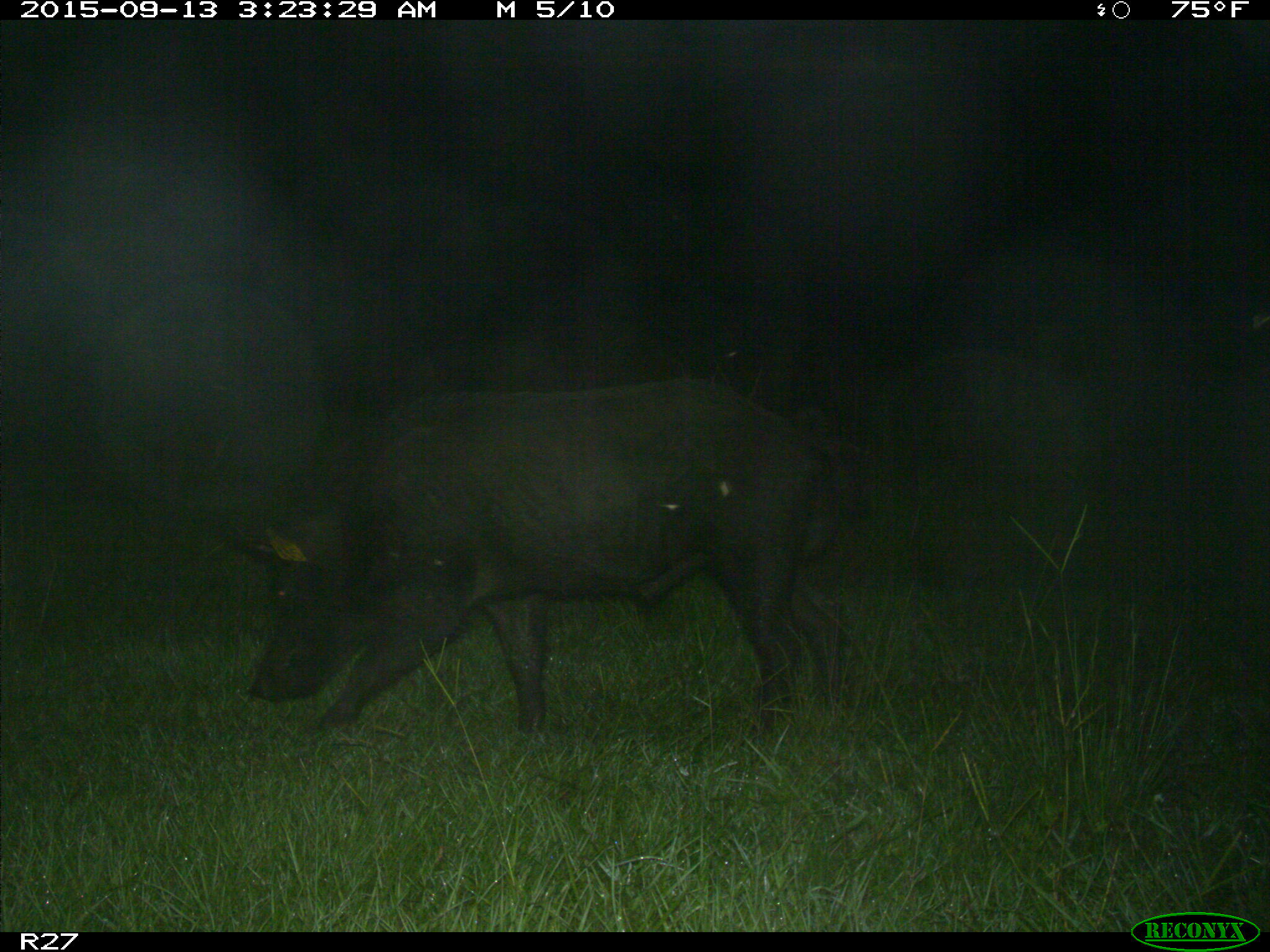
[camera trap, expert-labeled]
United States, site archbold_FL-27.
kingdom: Animalia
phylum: Chordata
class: Mammalia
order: Artiodactyla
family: Suidae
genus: Sus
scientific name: Sus scrofa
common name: wild boar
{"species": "Sus scrofa (wild boar)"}